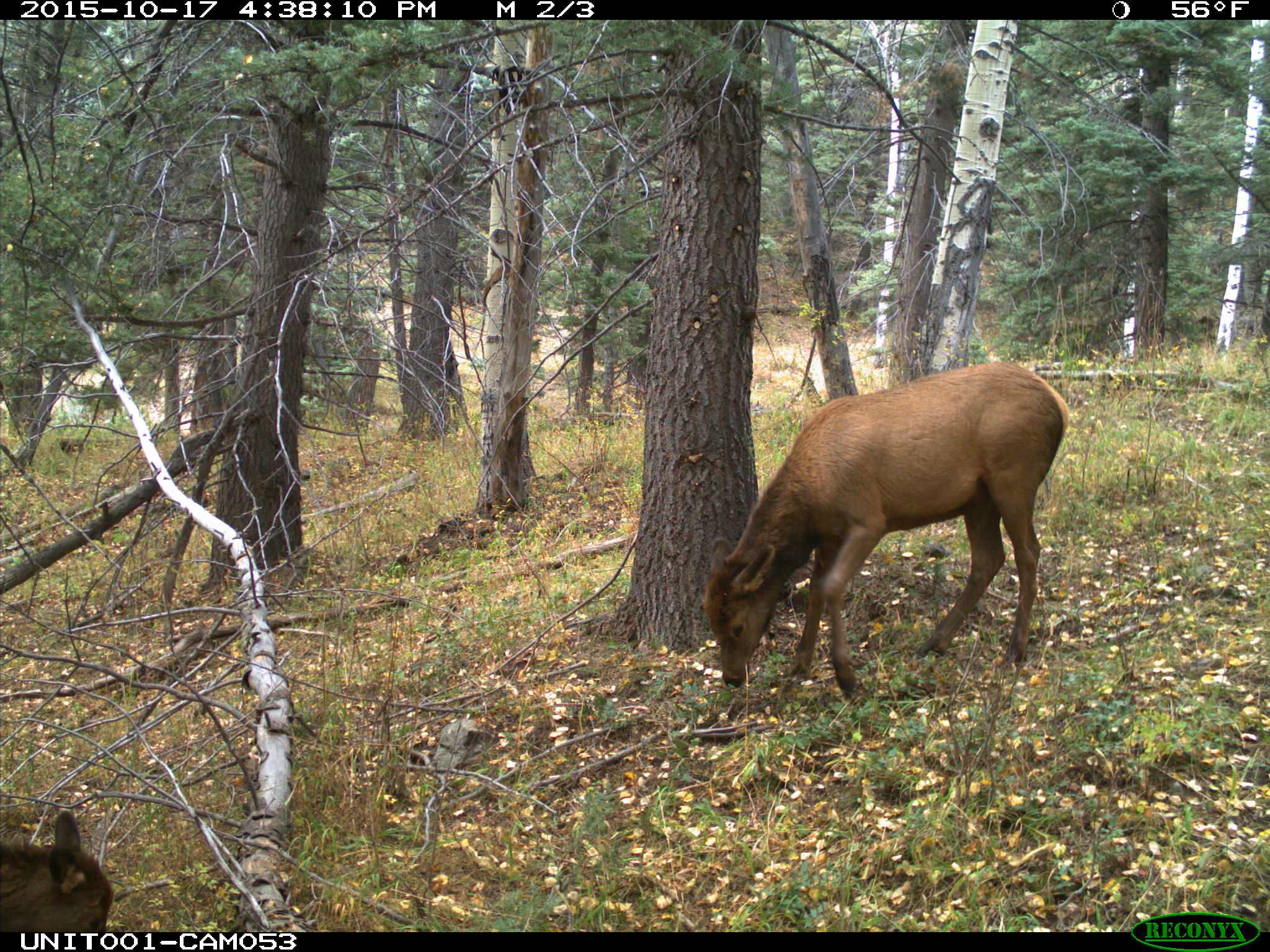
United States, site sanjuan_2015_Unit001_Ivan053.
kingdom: Animalia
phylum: Chordata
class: Mammalia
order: Artiodactyla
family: Cervidae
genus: Cervus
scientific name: Cervus elaphus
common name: red deer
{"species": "Cervus elaphus (red deer)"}